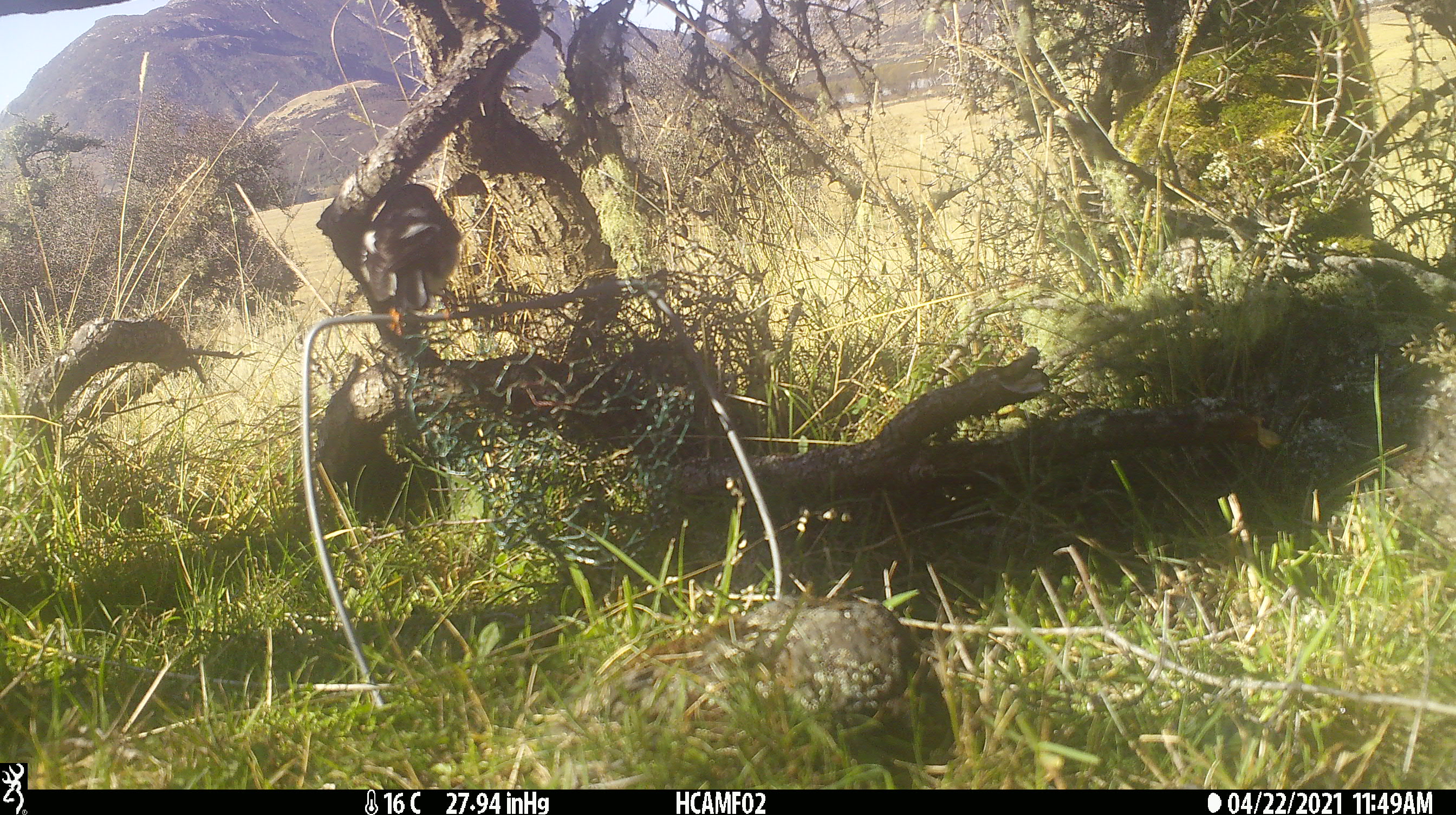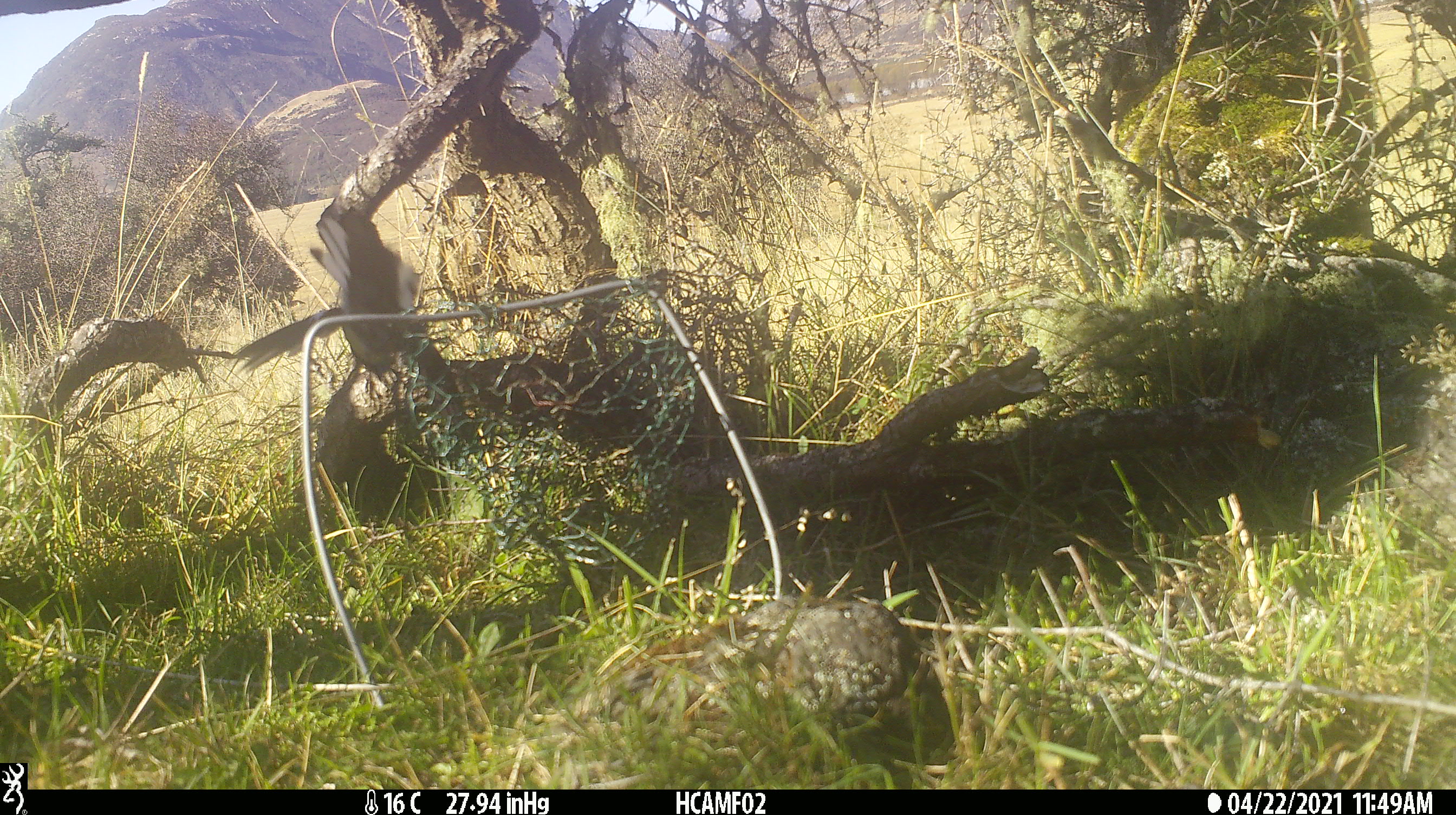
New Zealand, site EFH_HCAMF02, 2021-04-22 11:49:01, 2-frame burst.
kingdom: Animalia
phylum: Chordata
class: Aves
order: Passeriformes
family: Petroicidae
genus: Petroica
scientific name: Petroica macrocephala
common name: tomtit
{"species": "tomtit (Petroica macrocephala)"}